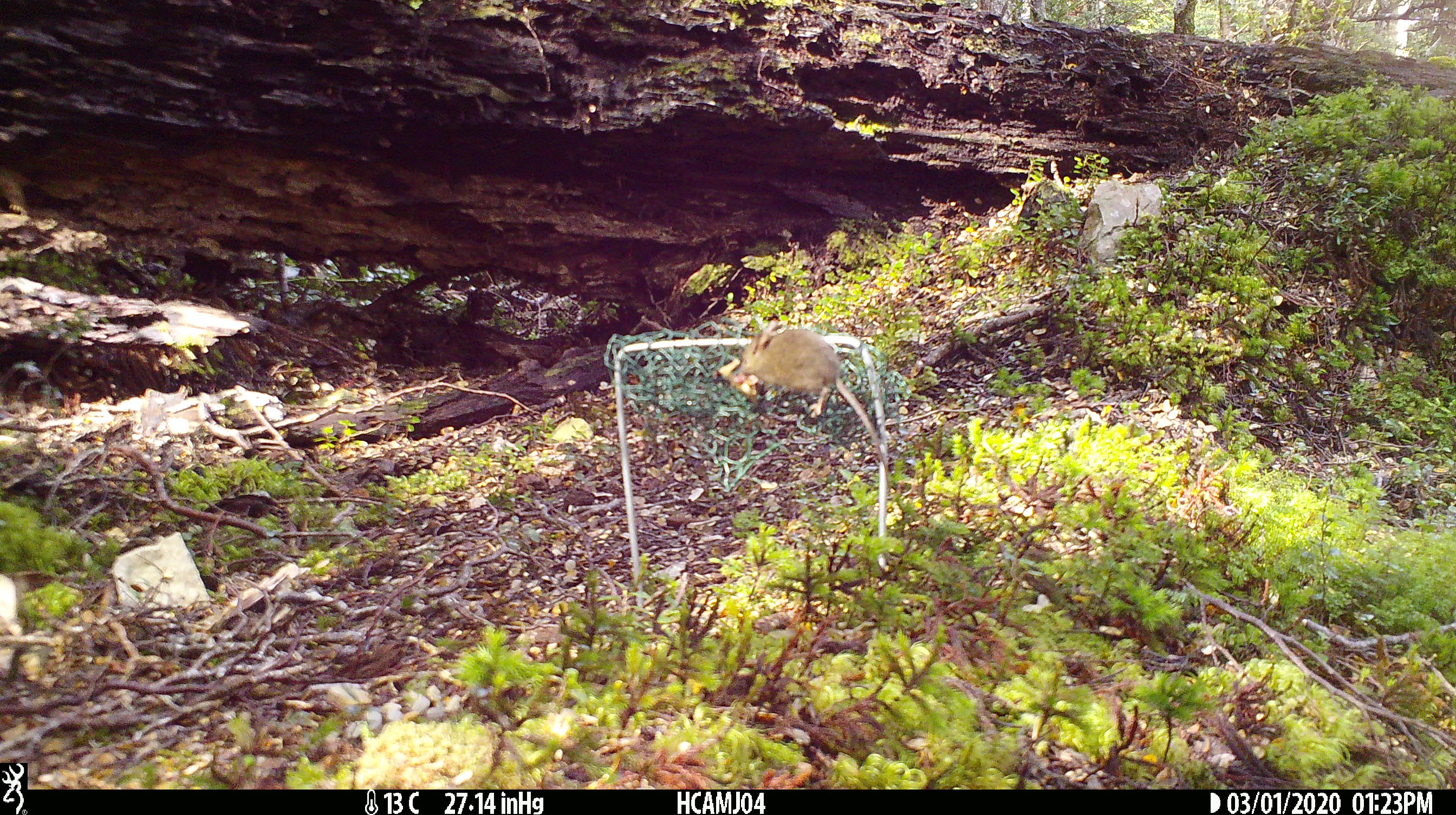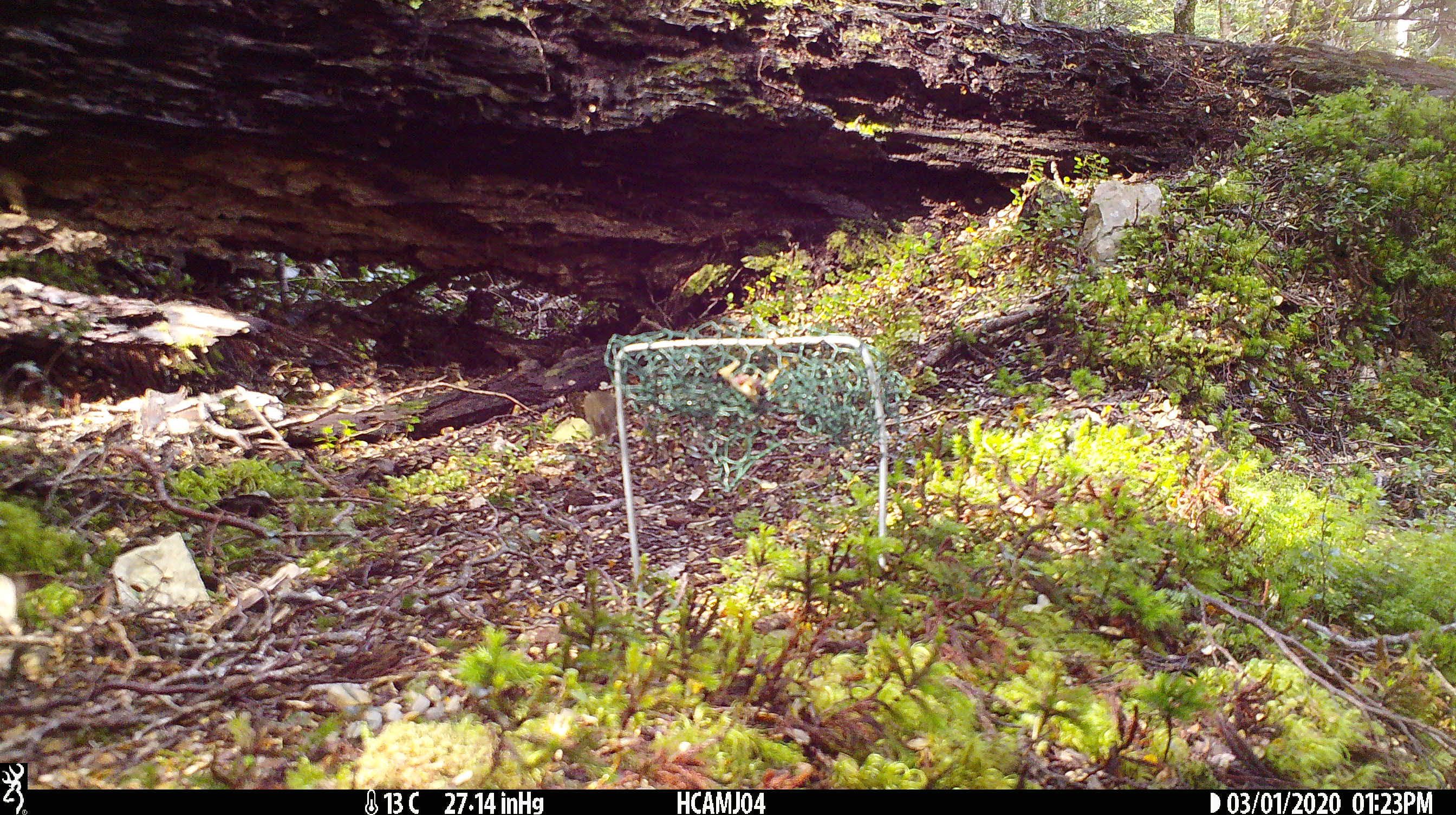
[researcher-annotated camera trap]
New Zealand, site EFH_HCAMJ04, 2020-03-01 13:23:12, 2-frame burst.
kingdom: Animalia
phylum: Chordata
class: Mammalia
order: Rodentia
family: Muridae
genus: Mus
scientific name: Mus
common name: mouse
Mouse (Mus).